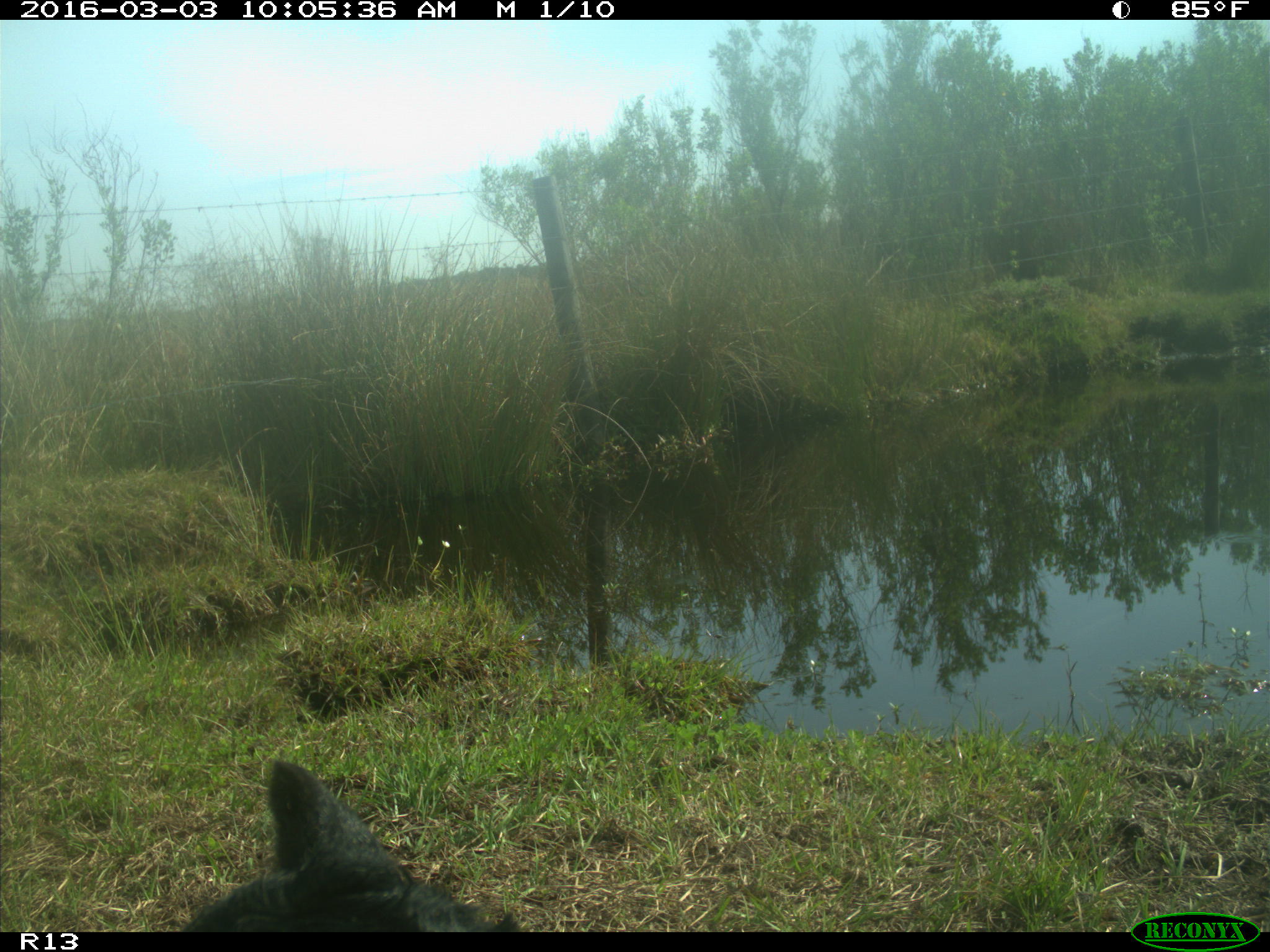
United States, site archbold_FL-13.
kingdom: Animalia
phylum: Chordata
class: Mammalia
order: Artiodactyla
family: Bovidae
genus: Bos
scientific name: Bos taurus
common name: domestic cow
Bos taurus (domestic cow).